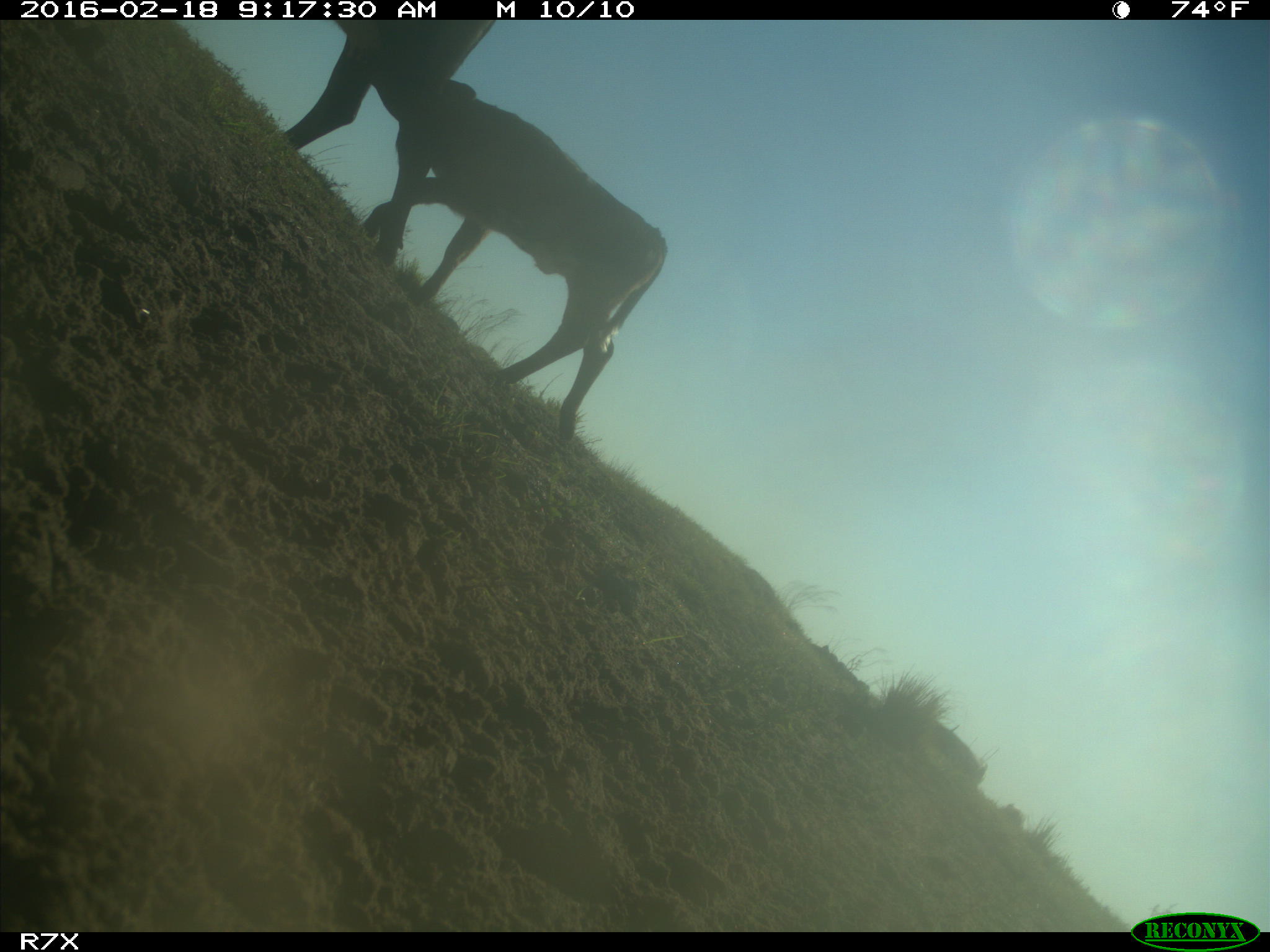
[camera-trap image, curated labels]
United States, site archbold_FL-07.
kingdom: Animalia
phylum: Chordata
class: Mammalia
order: Artiodactyla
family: Bovidae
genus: Bos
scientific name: Bos taurus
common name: domestic cow